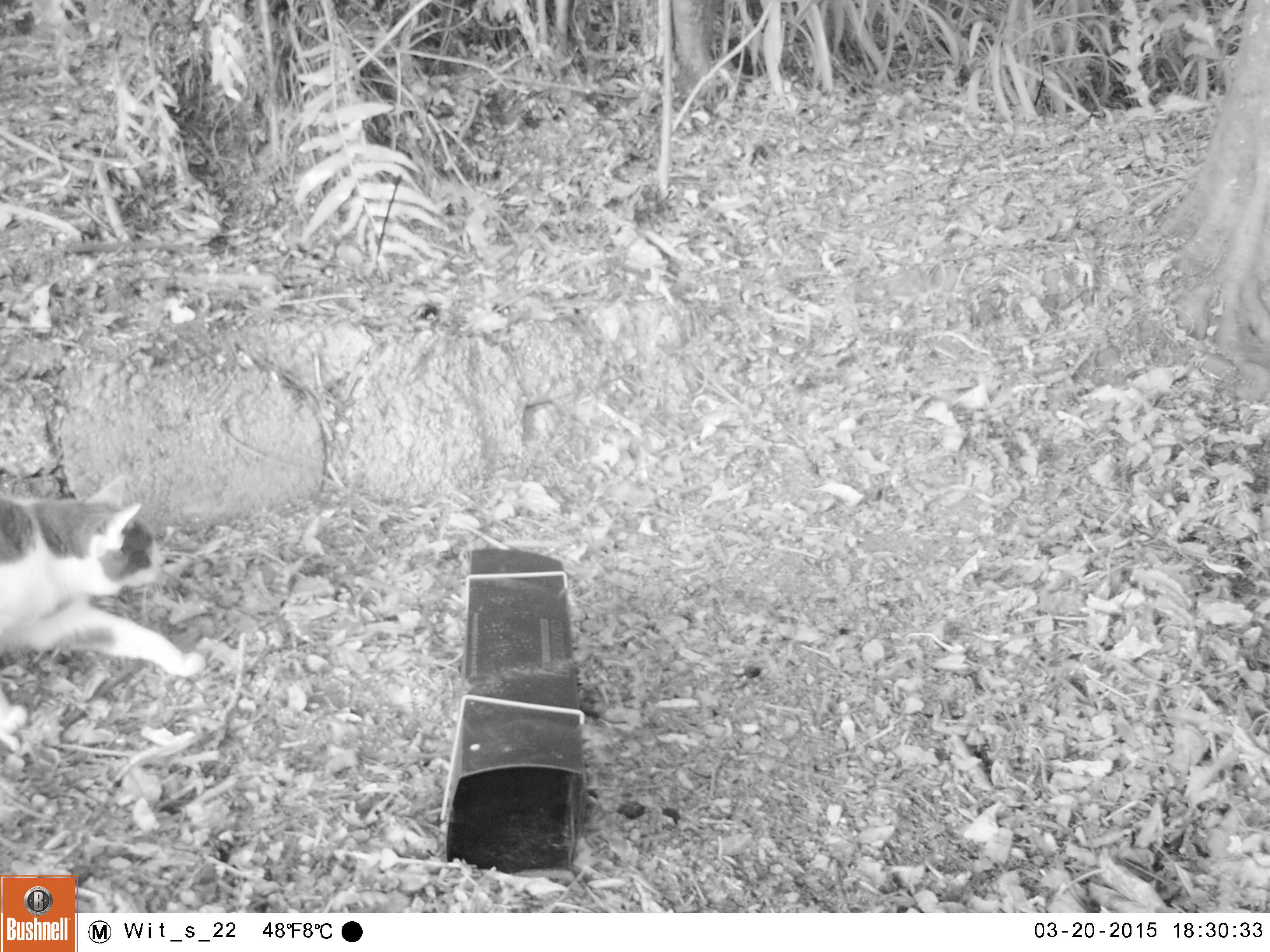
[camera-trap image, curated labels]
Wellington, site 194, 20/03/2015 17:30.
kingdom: Animalia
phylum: Chordata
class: Mammalia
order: Carnivora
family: Felidae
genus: Felis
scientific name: Felis catus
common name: cat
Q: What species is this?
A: Cat (Felis catus).